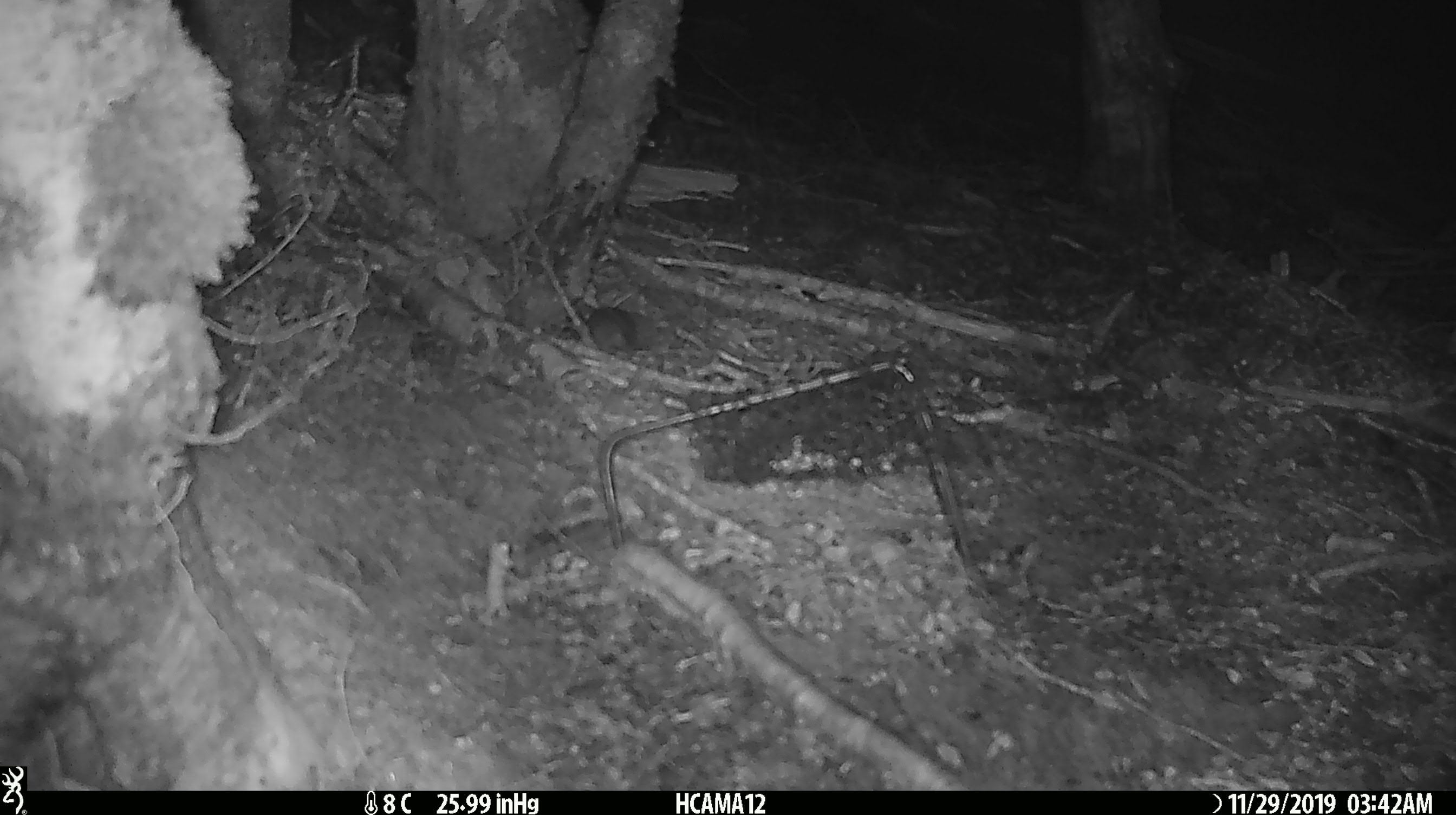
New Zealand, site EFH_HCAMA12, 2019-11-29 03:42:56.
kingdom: Animalia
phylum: Chordata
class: Mammalia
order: Rodentia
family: Muridae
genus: Mus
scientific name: Mus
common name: mouse